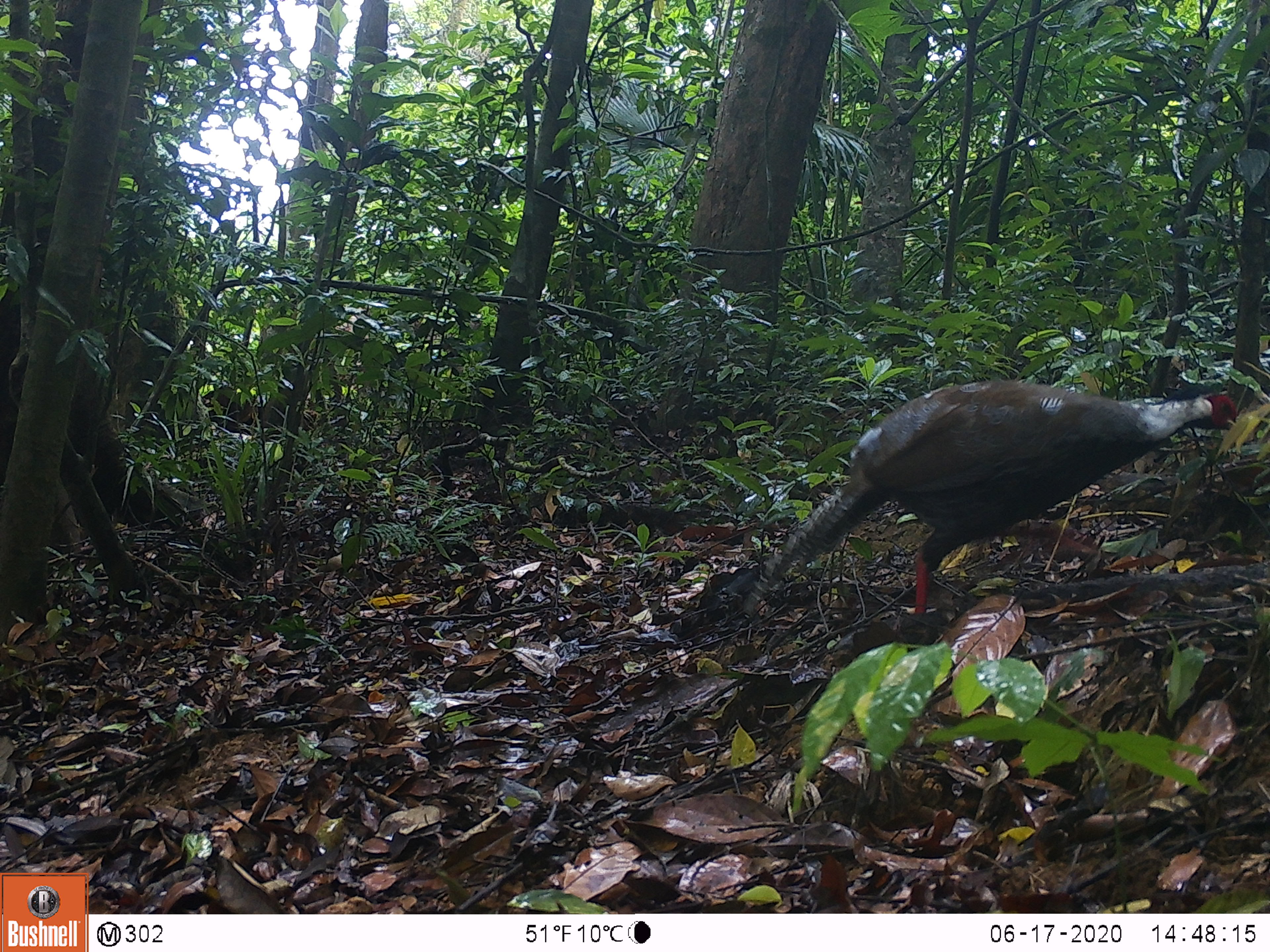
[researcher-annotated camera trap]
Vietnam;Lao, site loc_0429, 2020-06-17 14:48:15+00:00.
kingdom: Animalia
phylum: Chordata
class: Aves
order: Galliformes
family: Phasianidae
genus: Lophura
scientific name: Lophura nycthemera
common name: silver pheasant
Silver pheasant (Lophura nycthemera). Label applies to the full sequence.